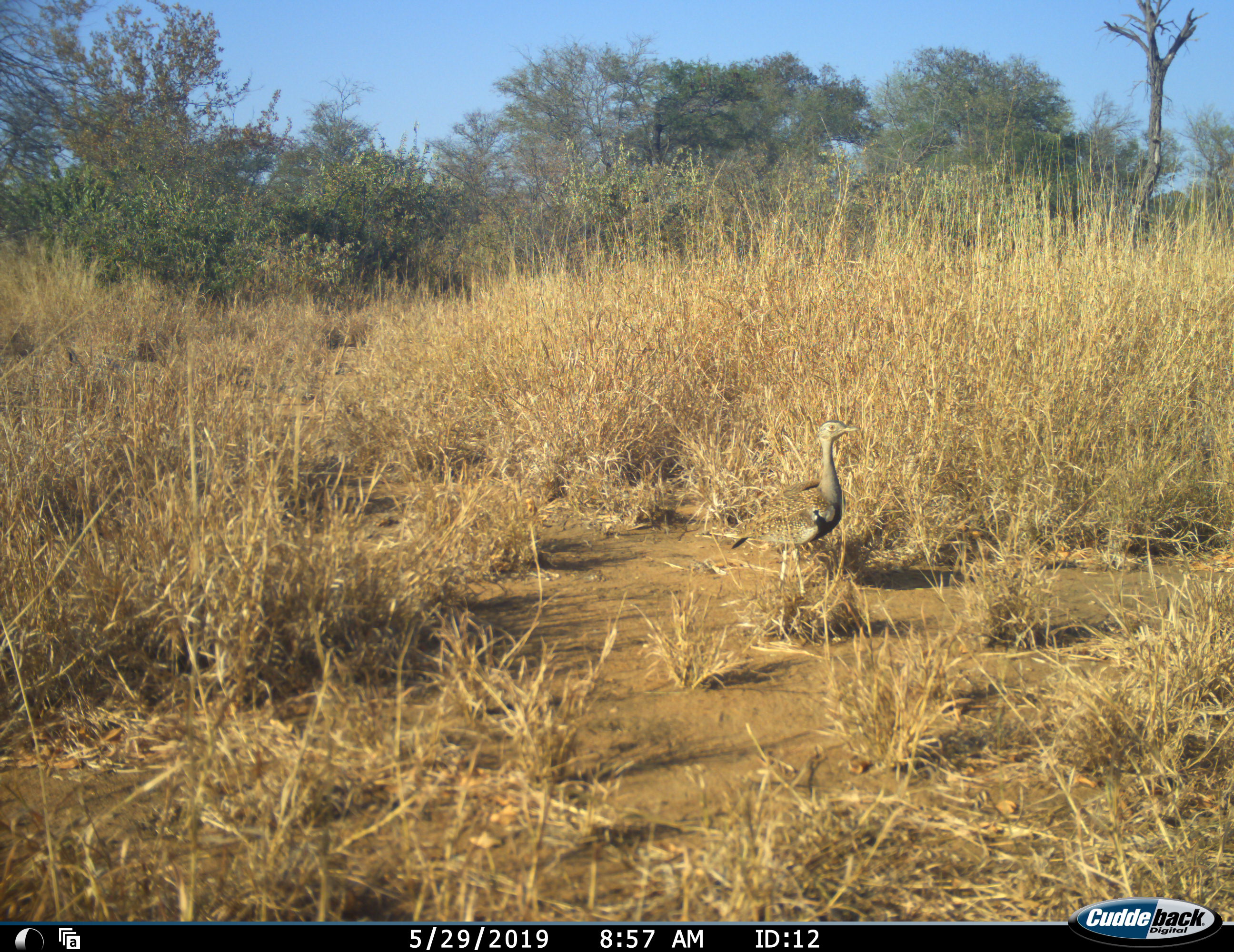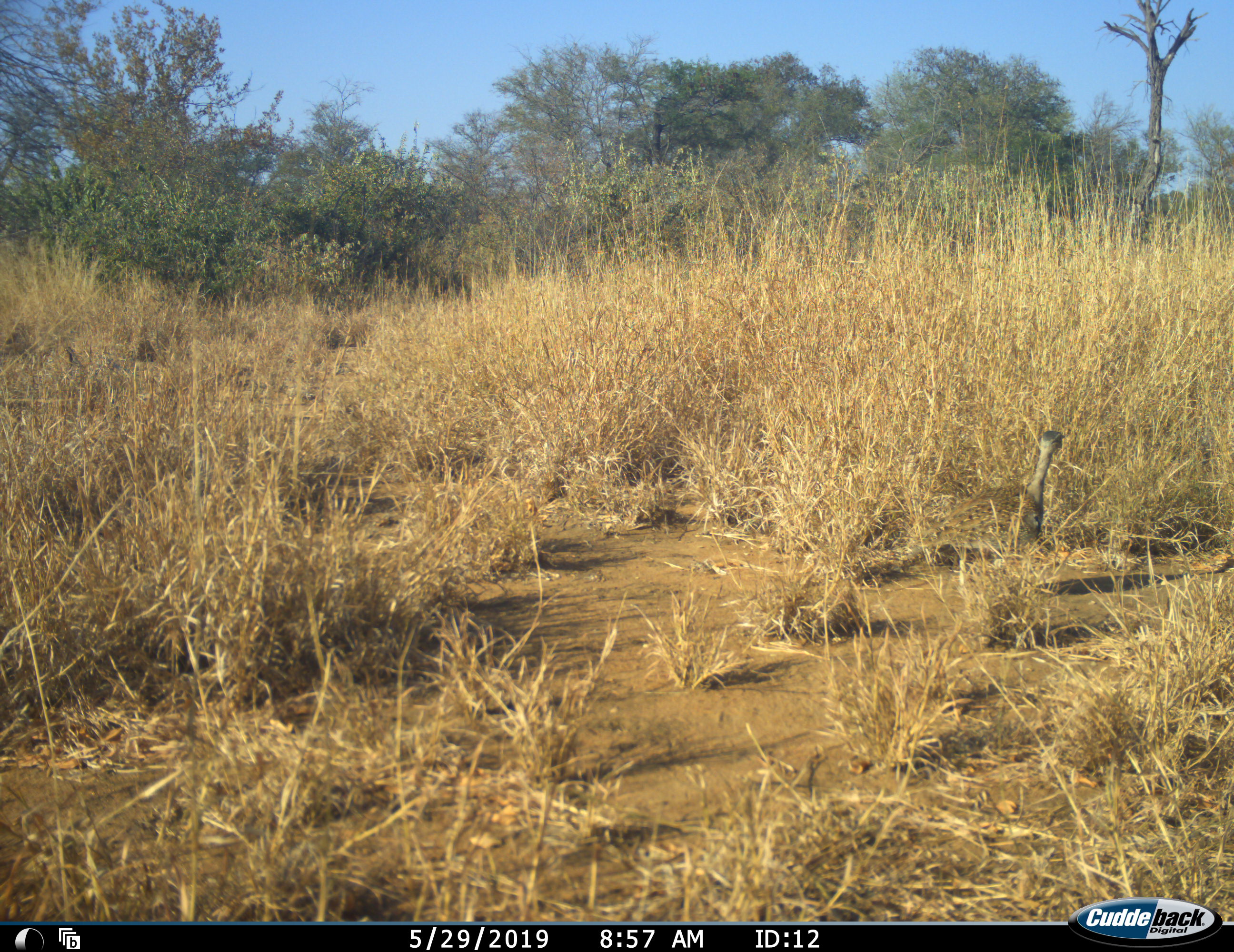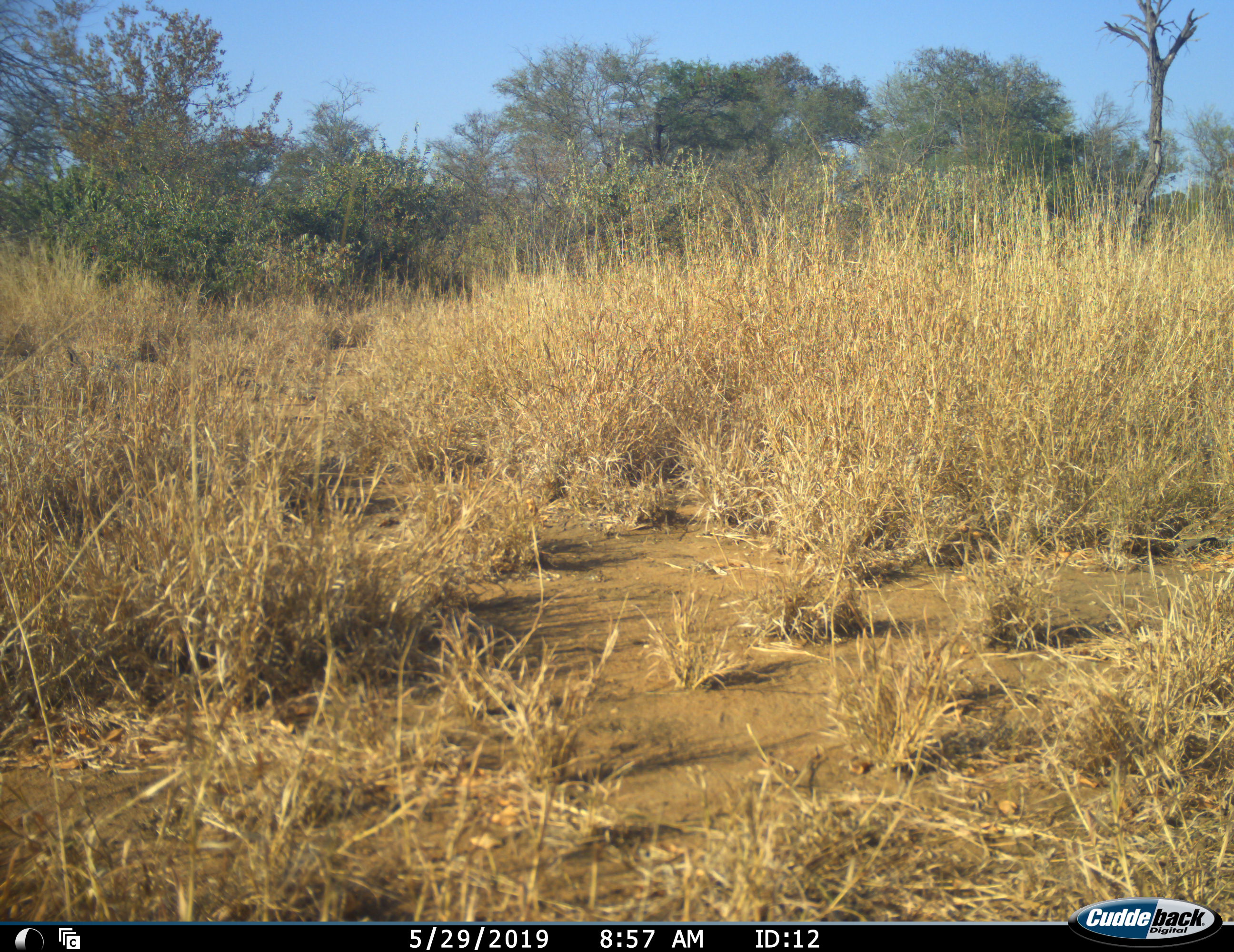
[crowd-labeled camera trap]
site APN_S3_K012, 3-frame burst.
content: unidentified animal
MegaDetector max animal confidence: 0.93